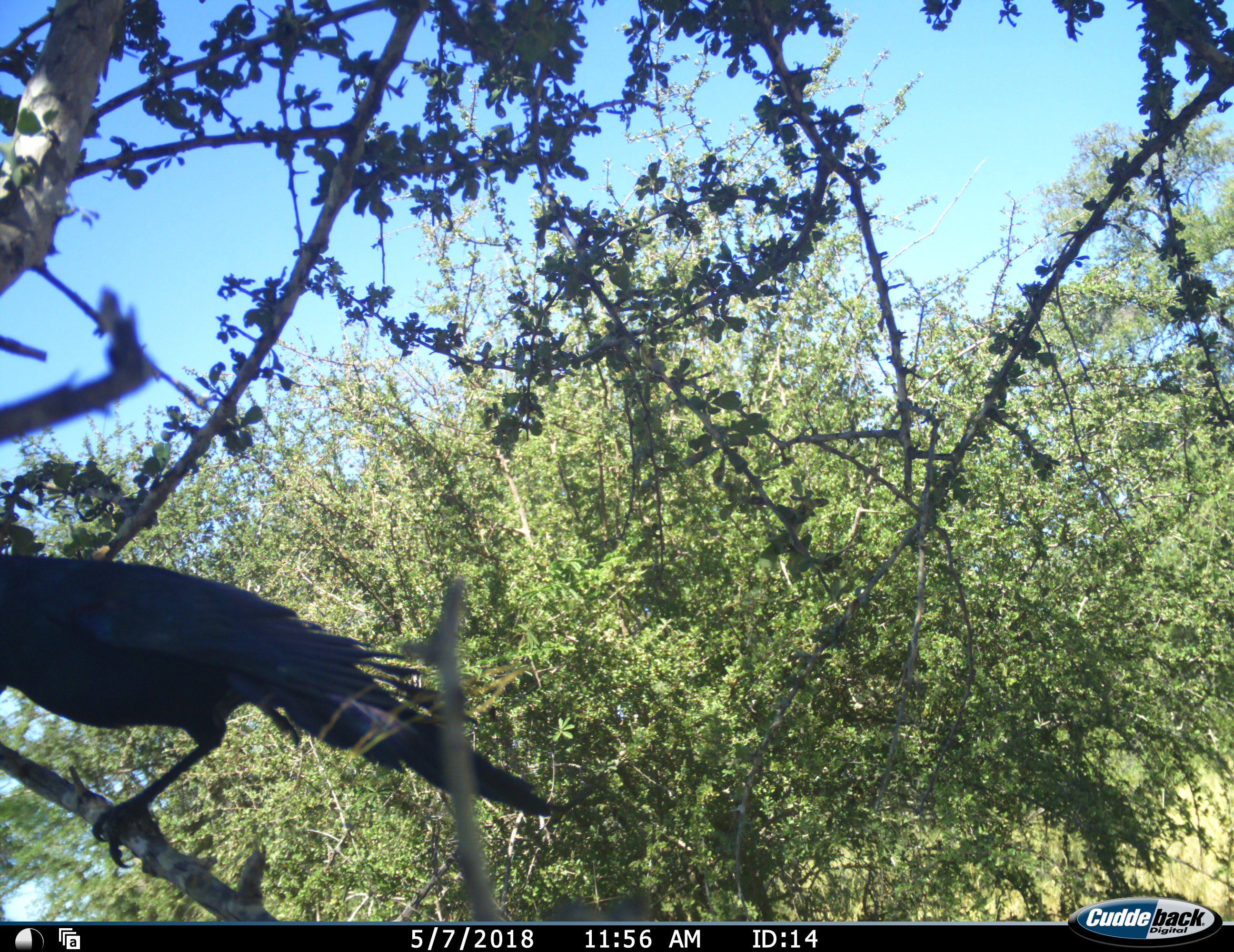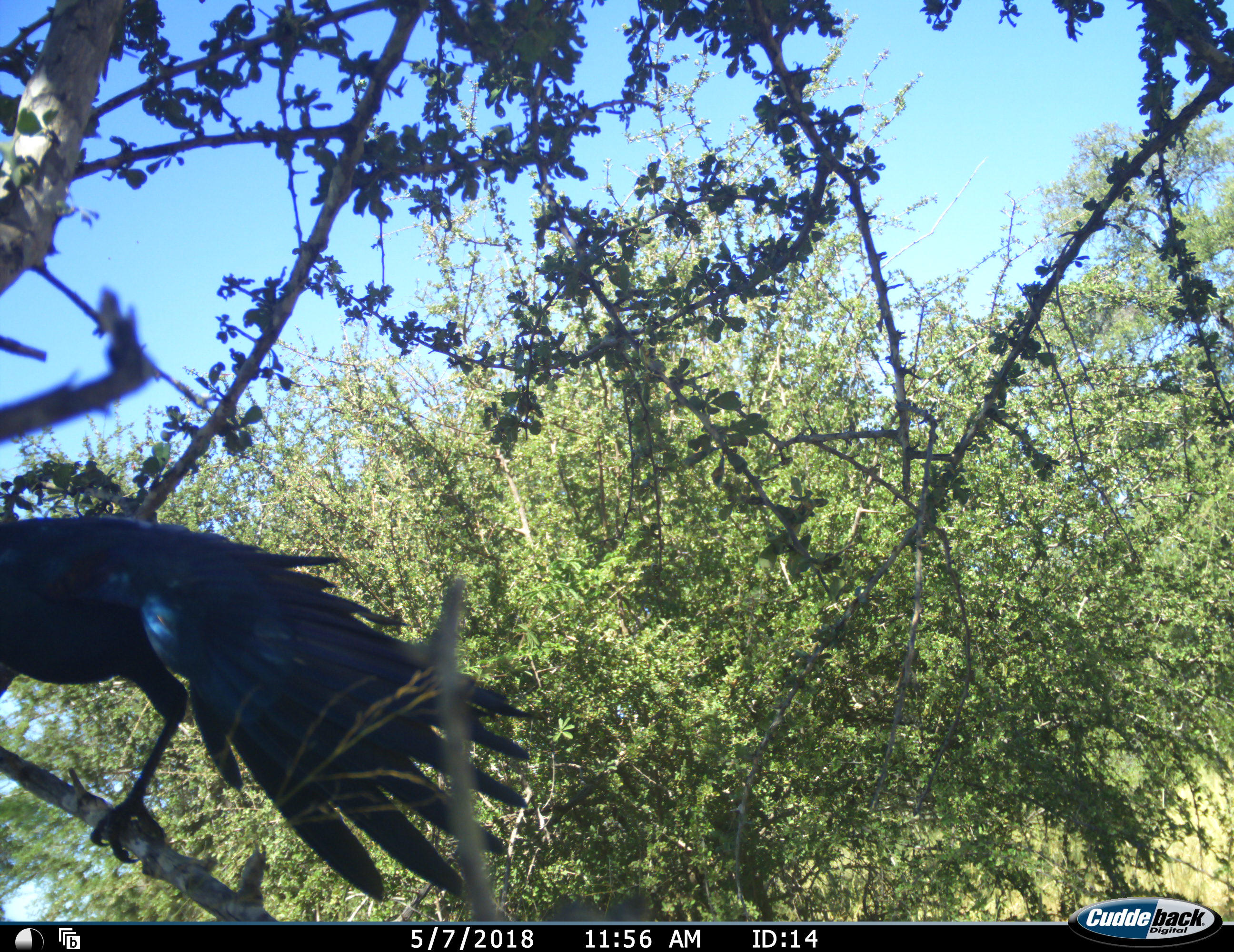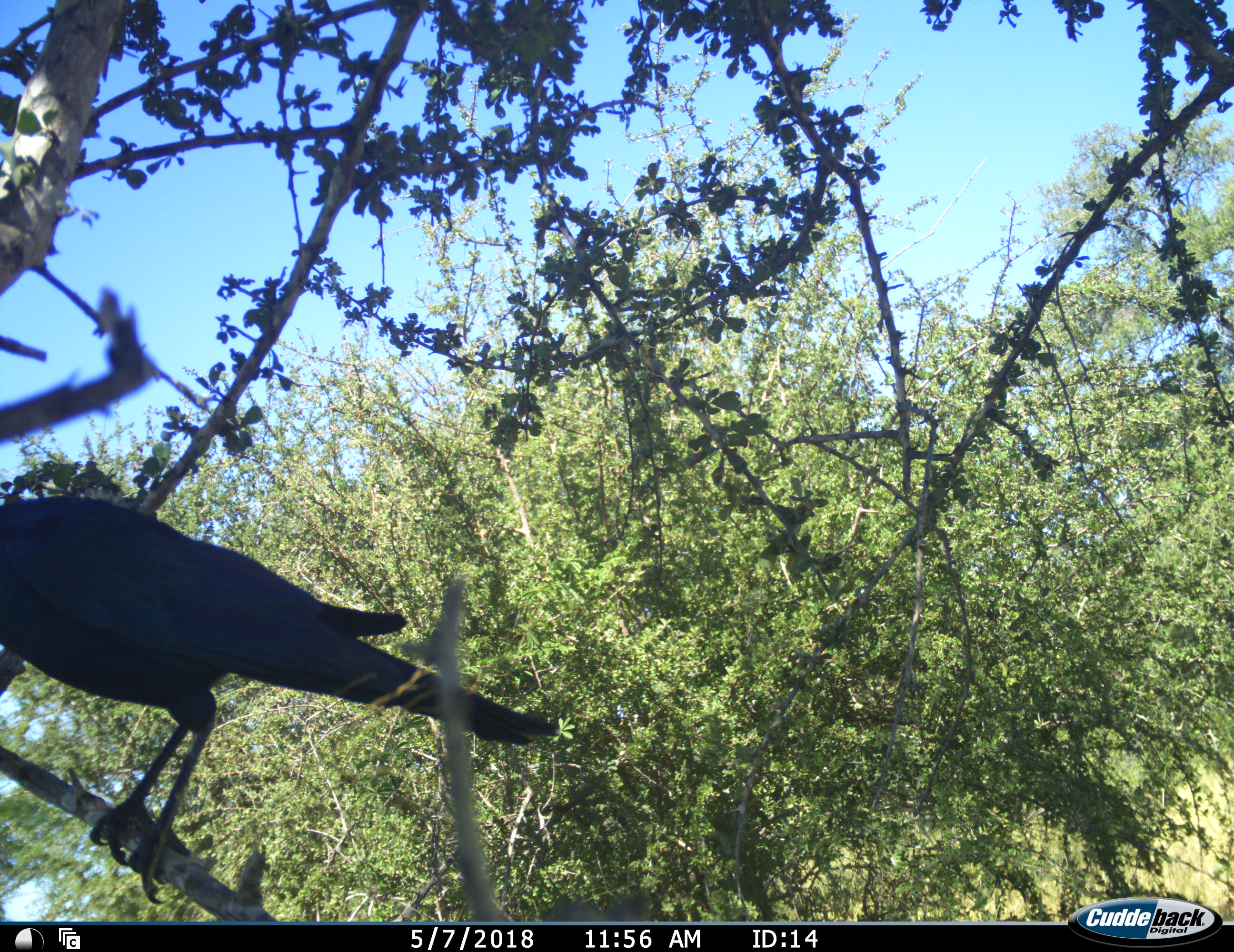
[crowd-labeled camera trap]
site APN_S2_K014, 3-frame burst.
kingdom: Animalia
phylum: Chordata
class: Aves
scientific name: Aves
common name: bird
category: birdother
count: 1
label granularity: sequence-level